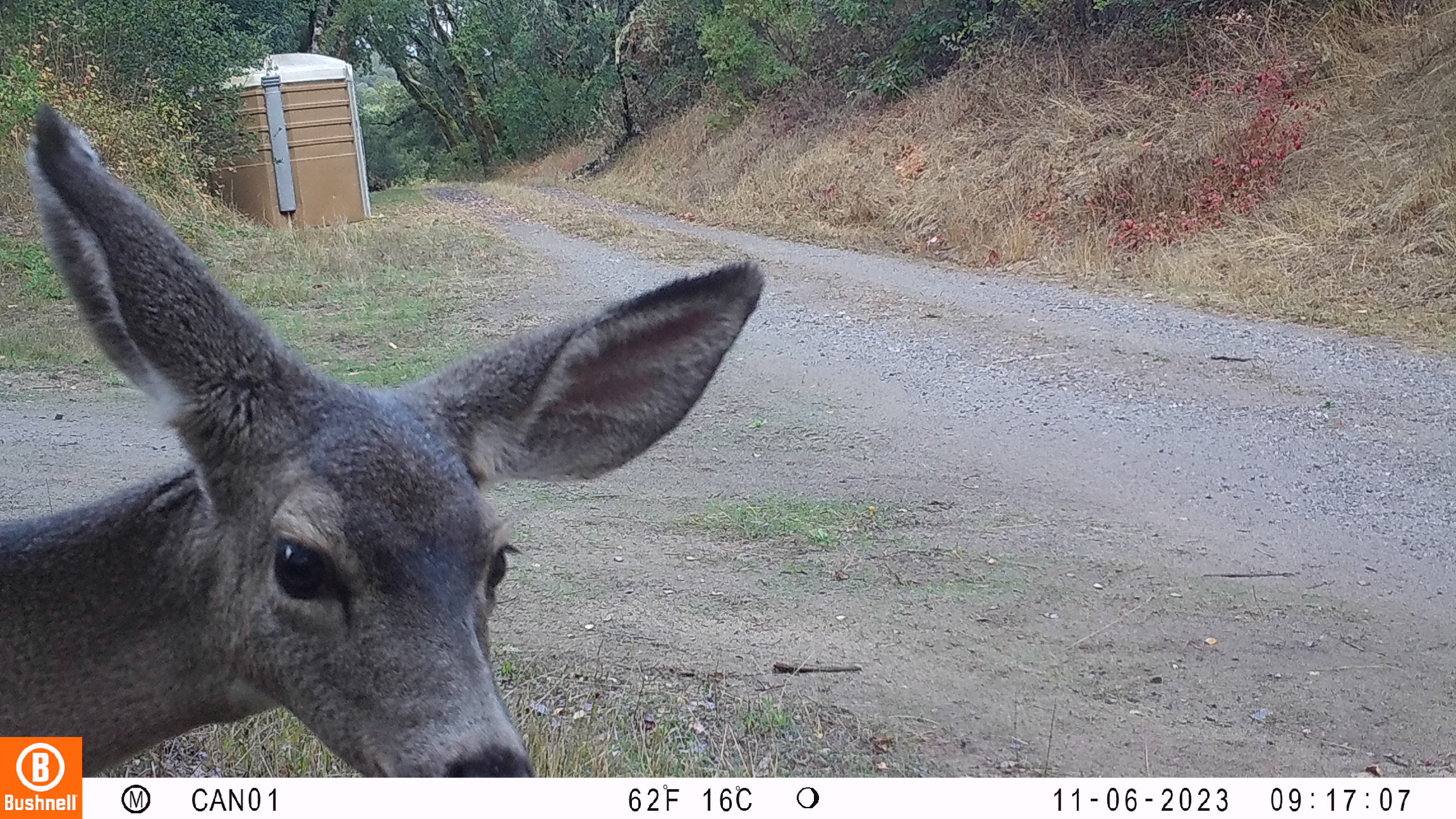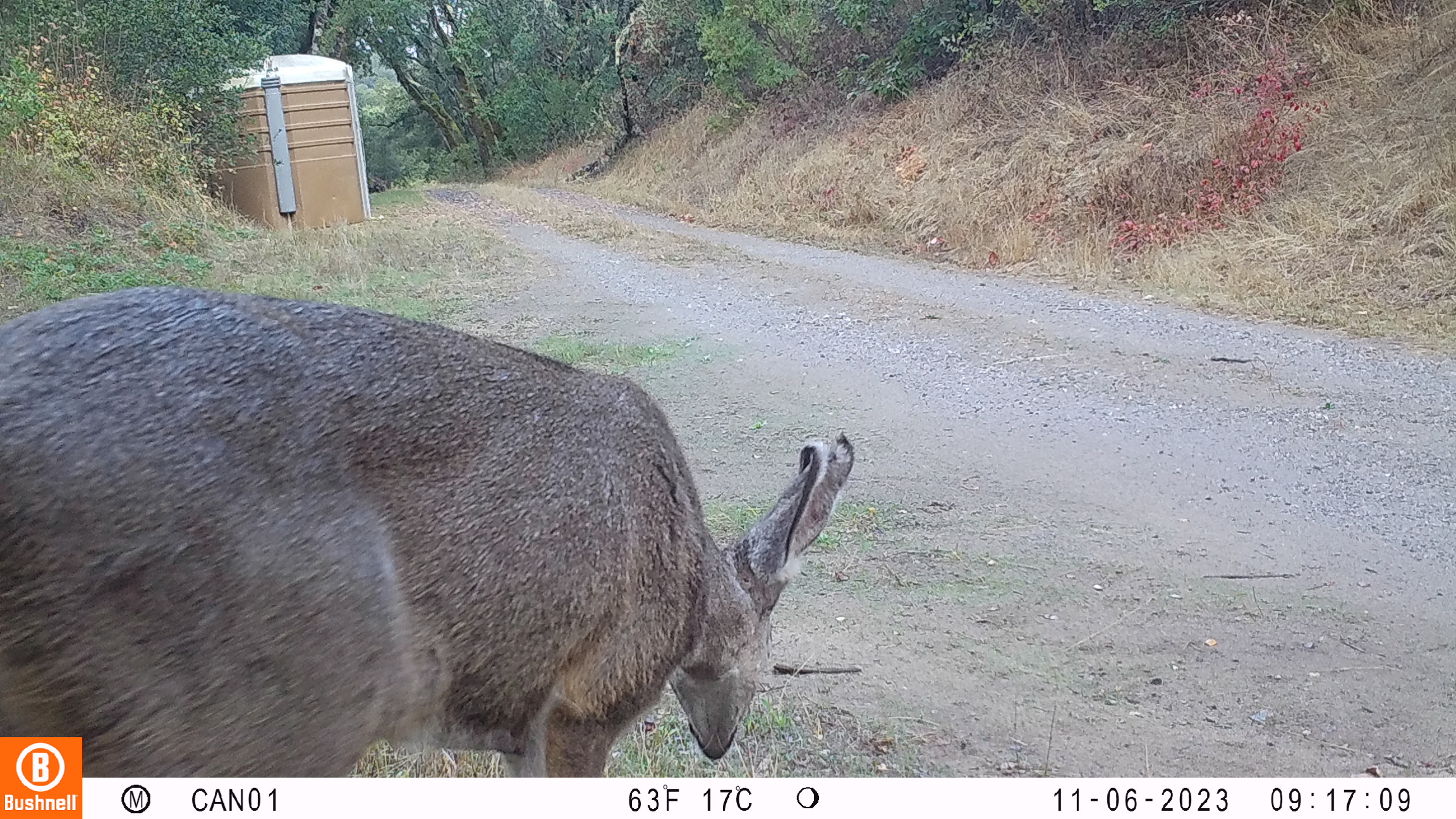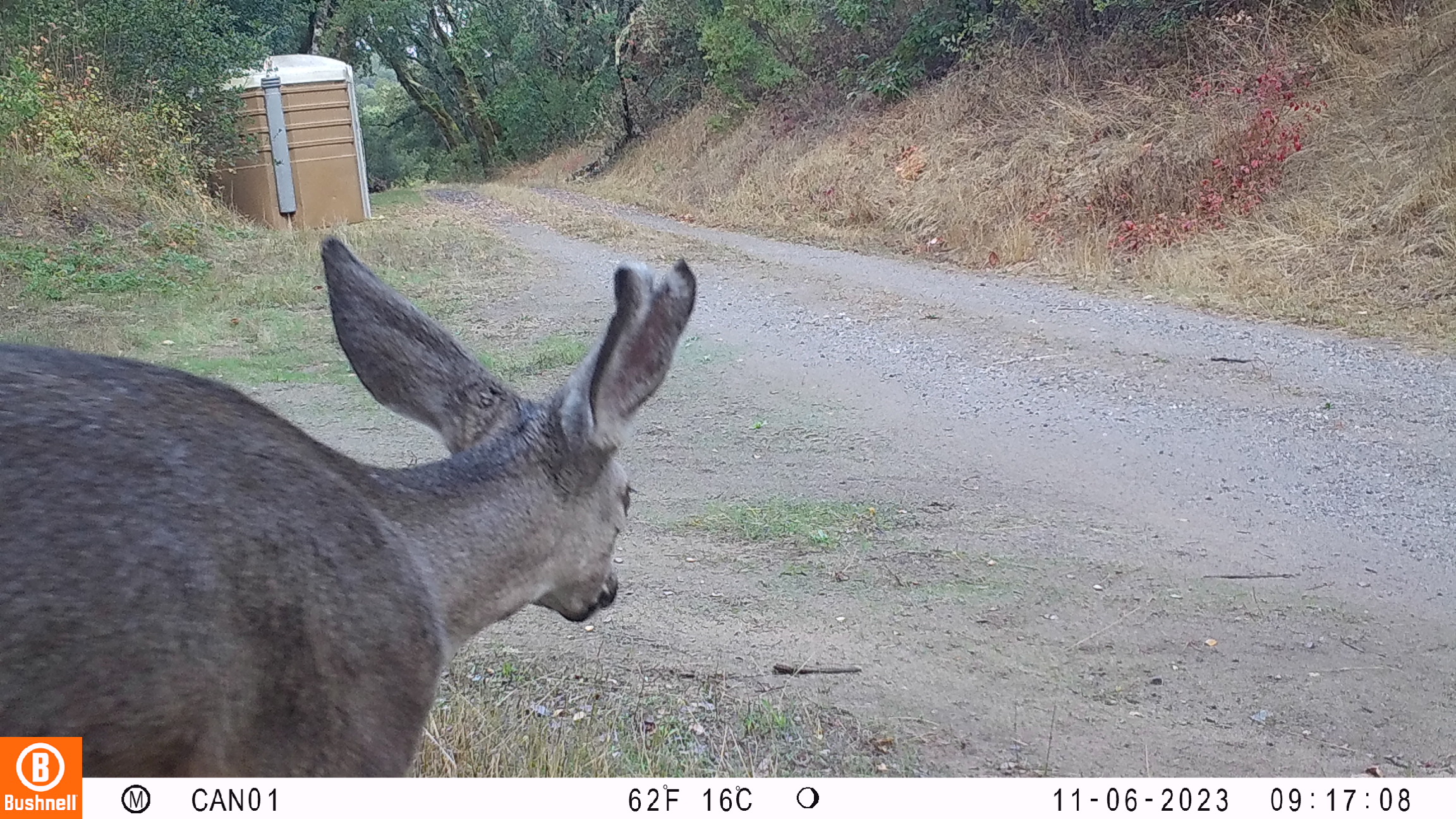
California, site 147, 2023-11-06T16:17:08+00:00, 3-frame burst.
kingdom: Animalia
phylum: Chordata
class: Mammalia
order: Artiodactyla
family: Cervidae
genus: Odocoileus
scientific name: Odocoileus hemionus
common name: mule deer